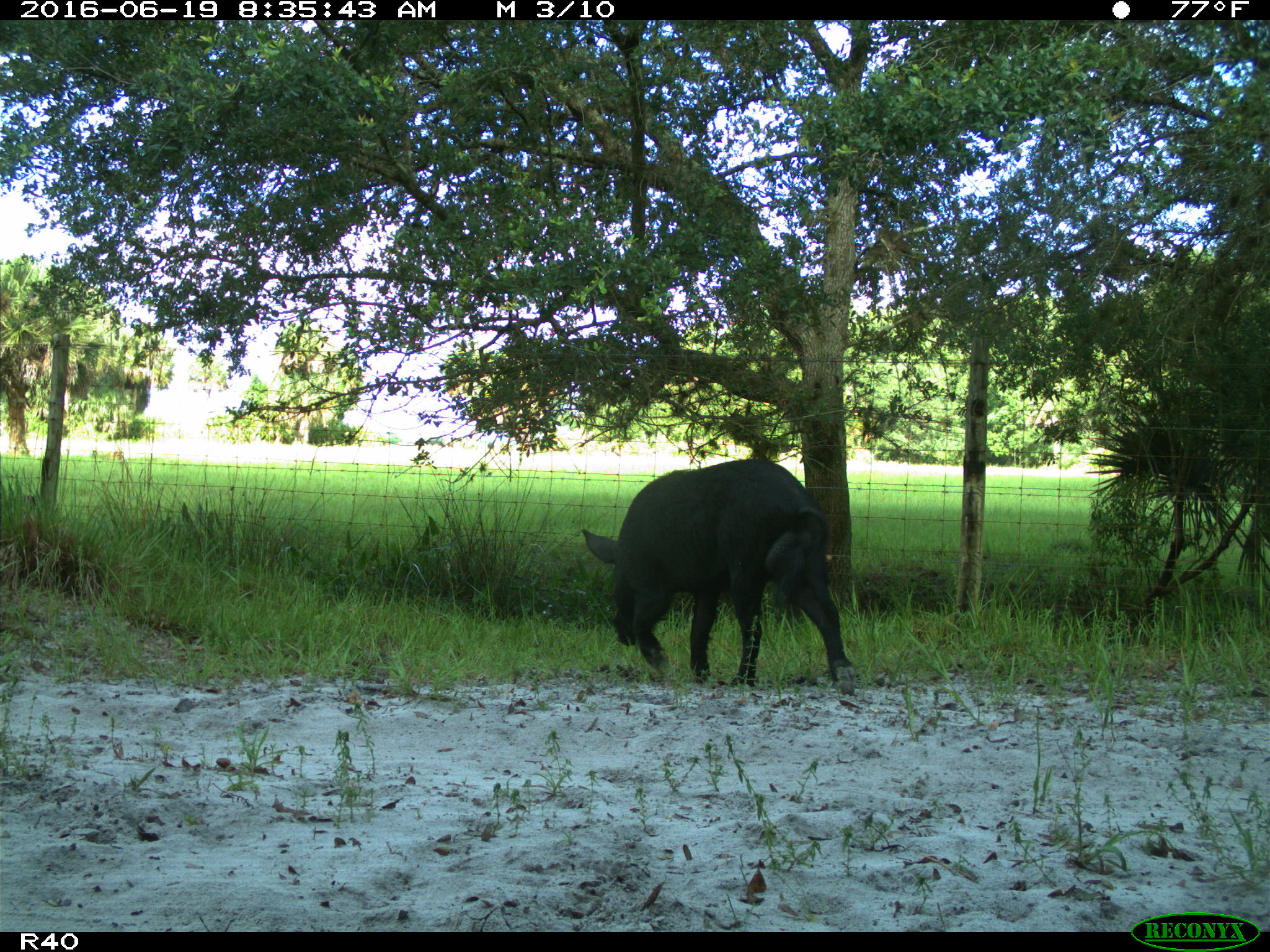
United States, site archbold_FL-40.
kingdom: Animalia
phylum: Chordata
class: Mammalia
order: Artiodactyla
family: Suidae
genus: Sus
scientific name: Sus scrofa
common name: wild boar